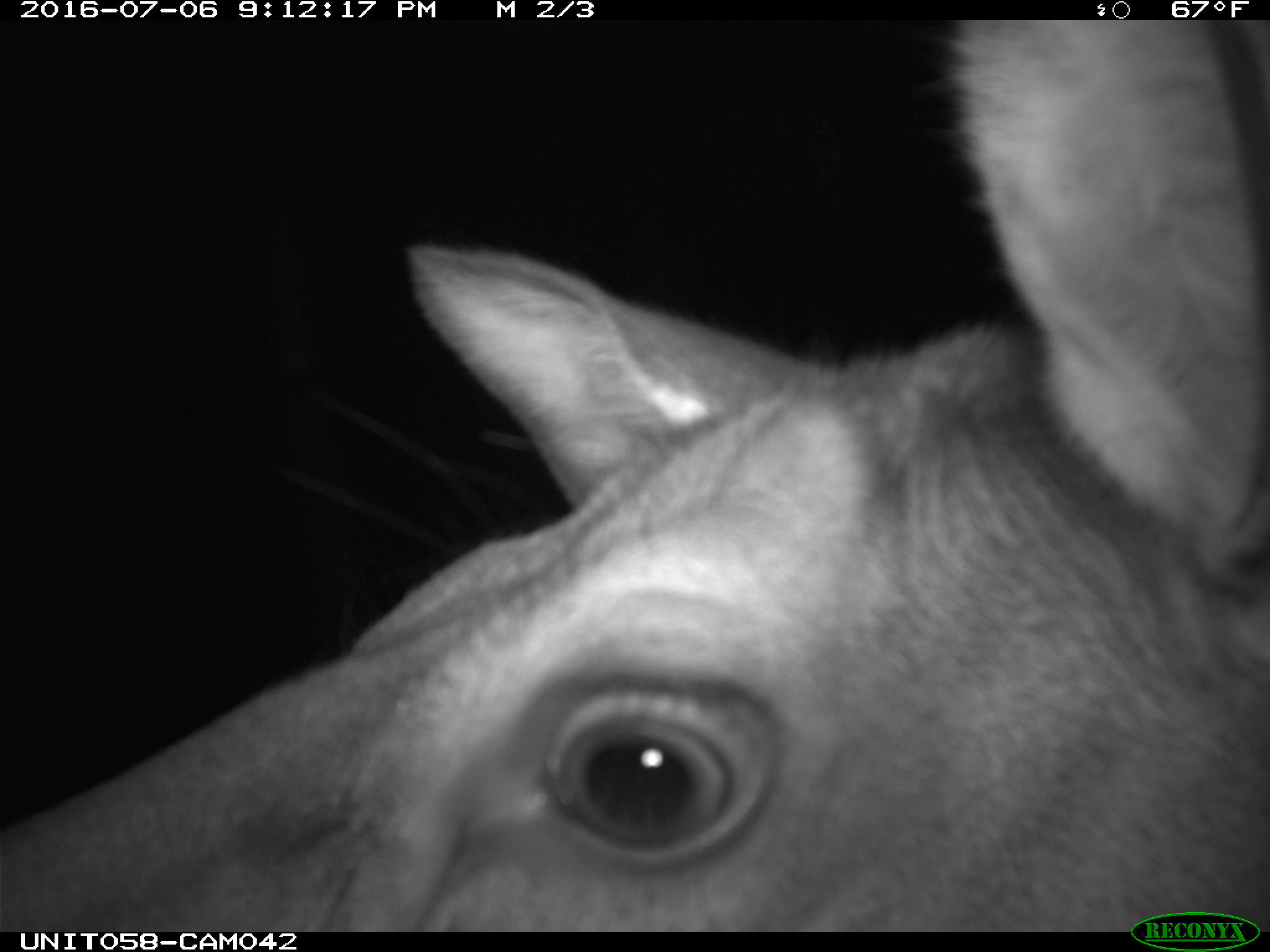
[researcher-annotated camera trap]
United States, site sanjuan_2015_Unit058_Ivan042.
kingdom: Animalia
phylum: Chordata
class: Mammalia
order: Artiodactyla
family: Cervidae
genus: Cervus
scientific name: Cervus elaphus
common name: red deer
Cervus elaphus (red deer).